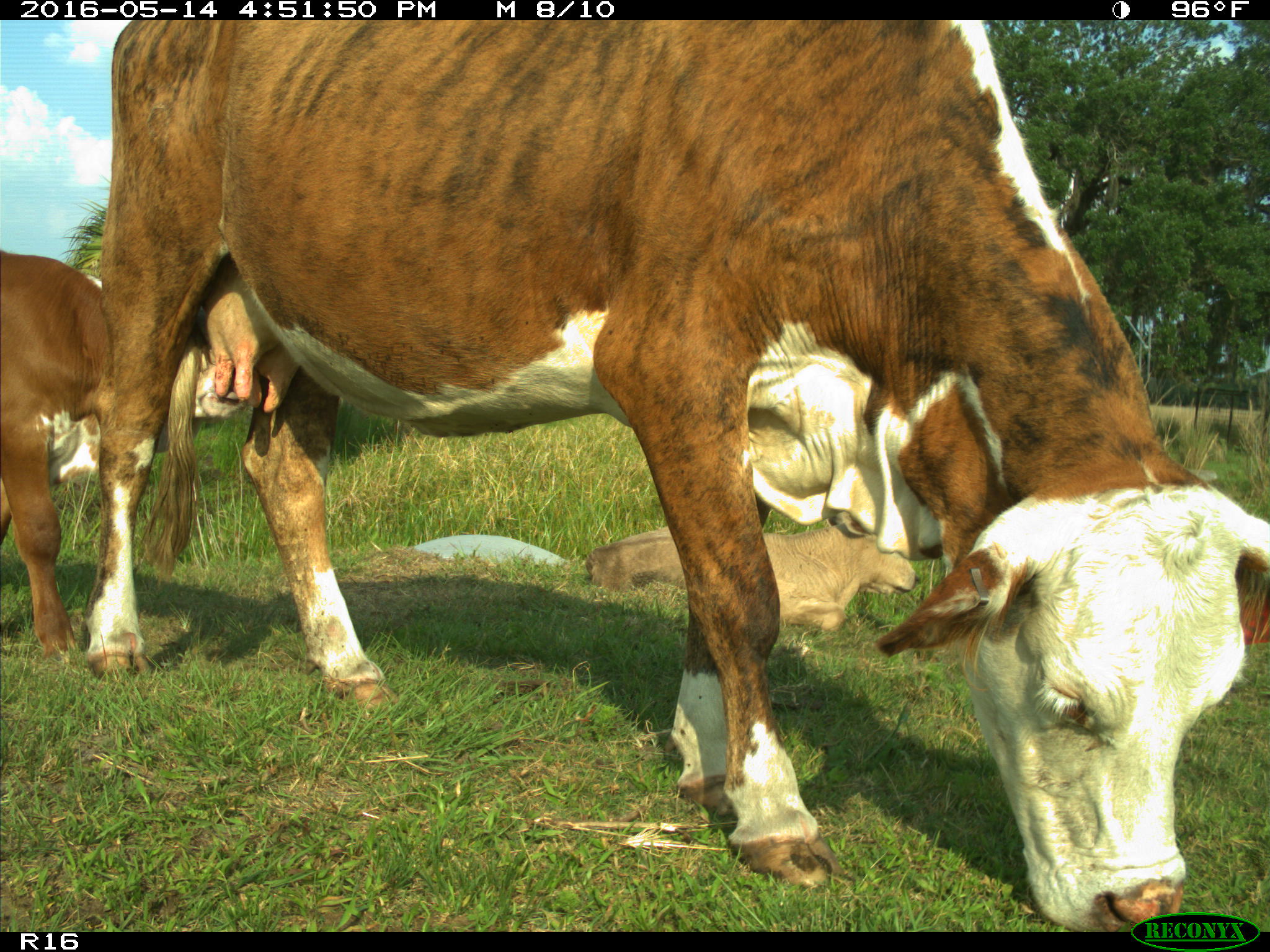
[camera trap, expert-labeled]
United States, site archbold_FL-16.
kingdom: Animalia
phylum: Chordata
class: Mammalia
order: Artiodactyla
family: Bovidae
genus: Bos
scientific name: Bos taurus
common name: domestic cow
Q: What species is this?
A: Bos taurus (domestic cow).